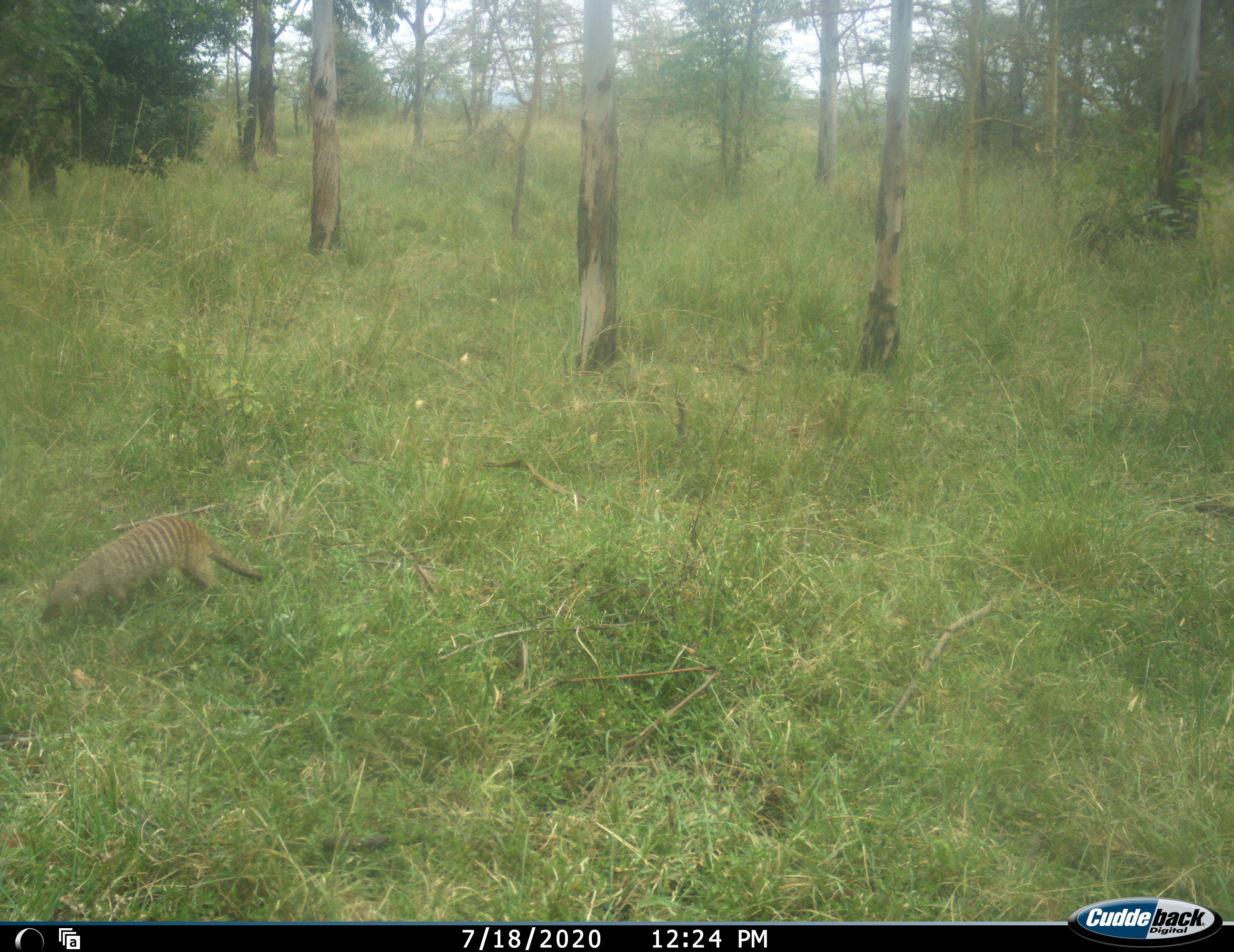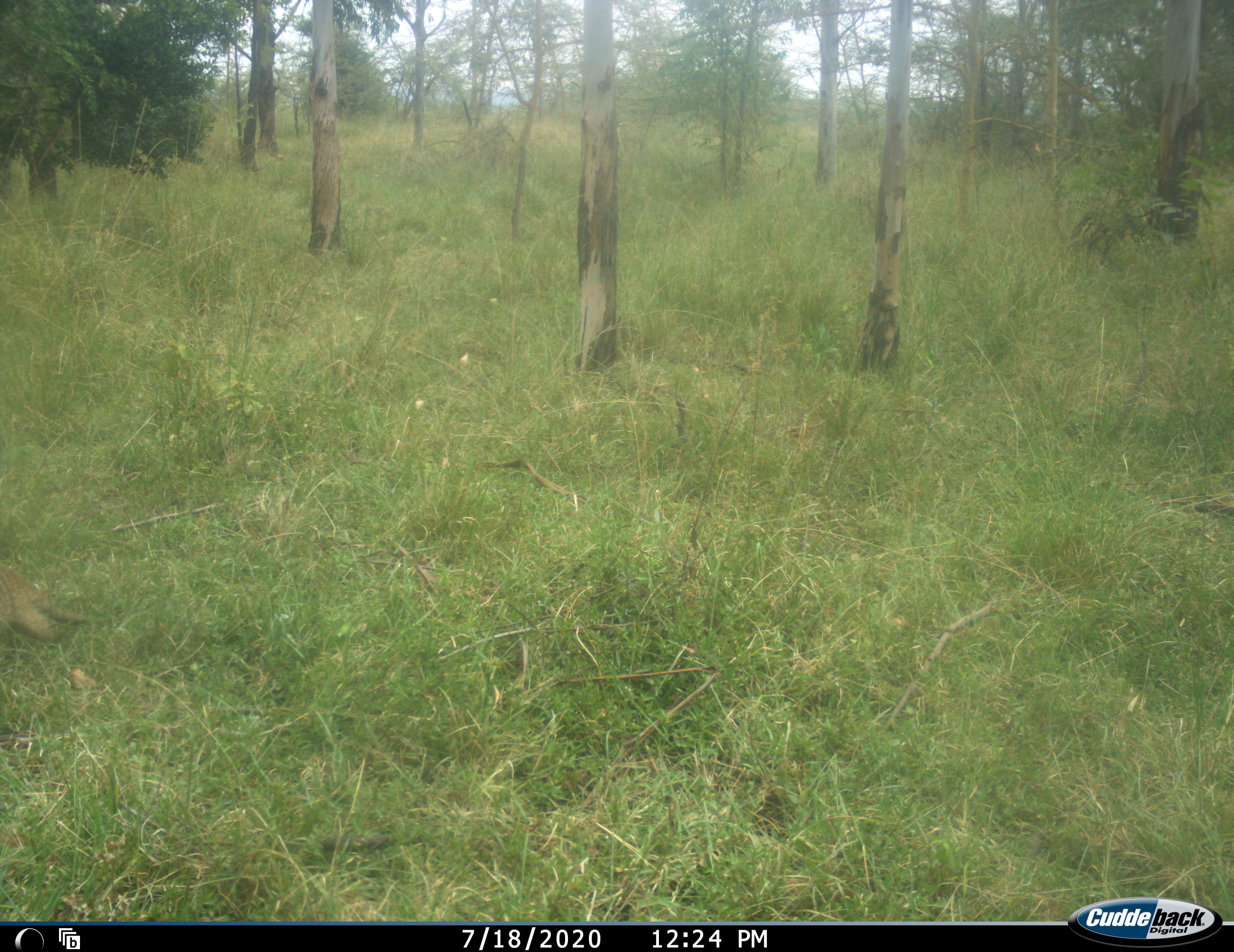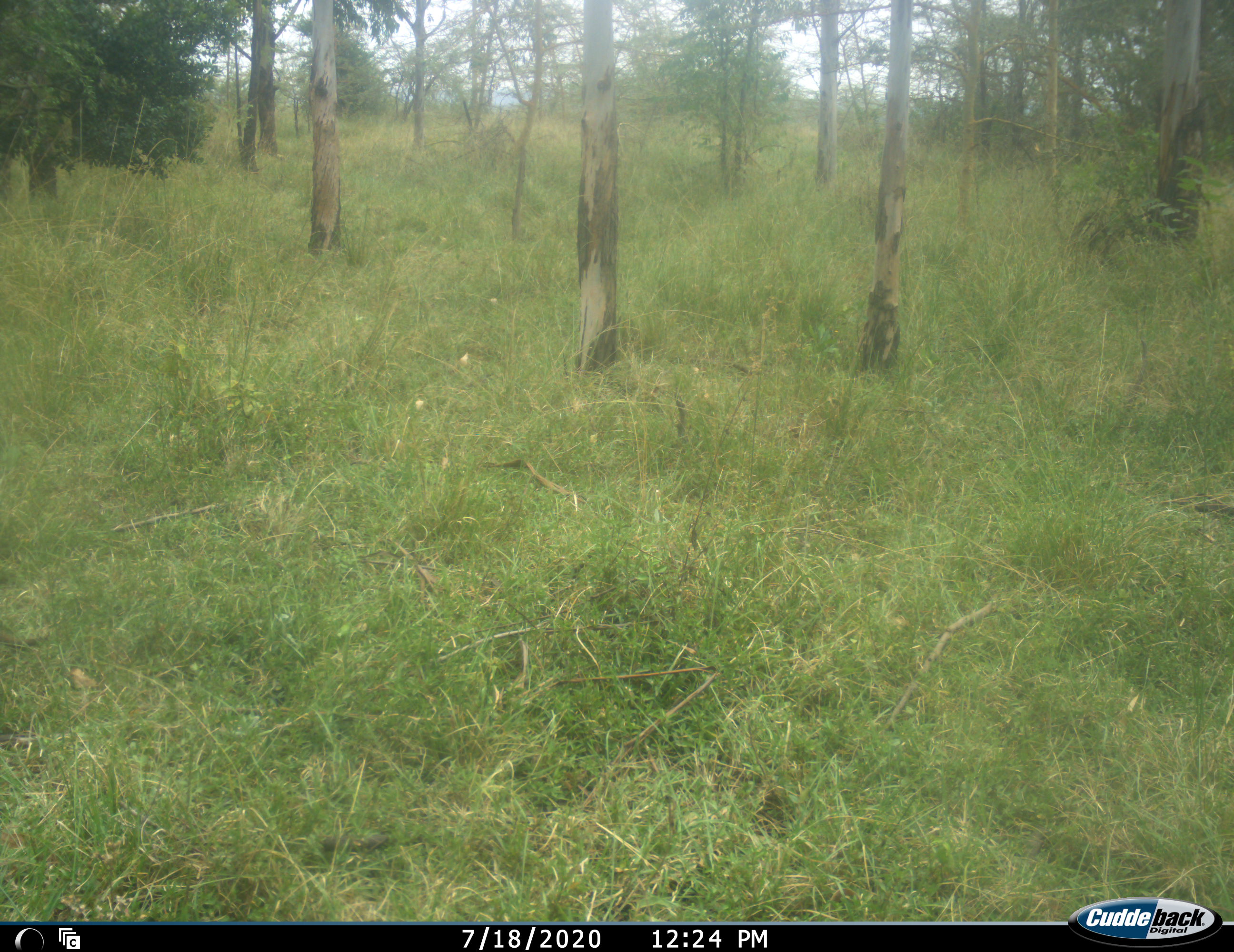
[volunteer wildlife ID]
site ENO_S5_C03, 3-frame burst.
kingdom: Animalia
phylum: Chordata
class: Mammalia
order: Carnivora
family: Herpestidae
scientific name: Herpestidae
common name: mongoose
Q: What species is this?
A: Mongoose (Herpestidae).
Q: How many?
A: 1.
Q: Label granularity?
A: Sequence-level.